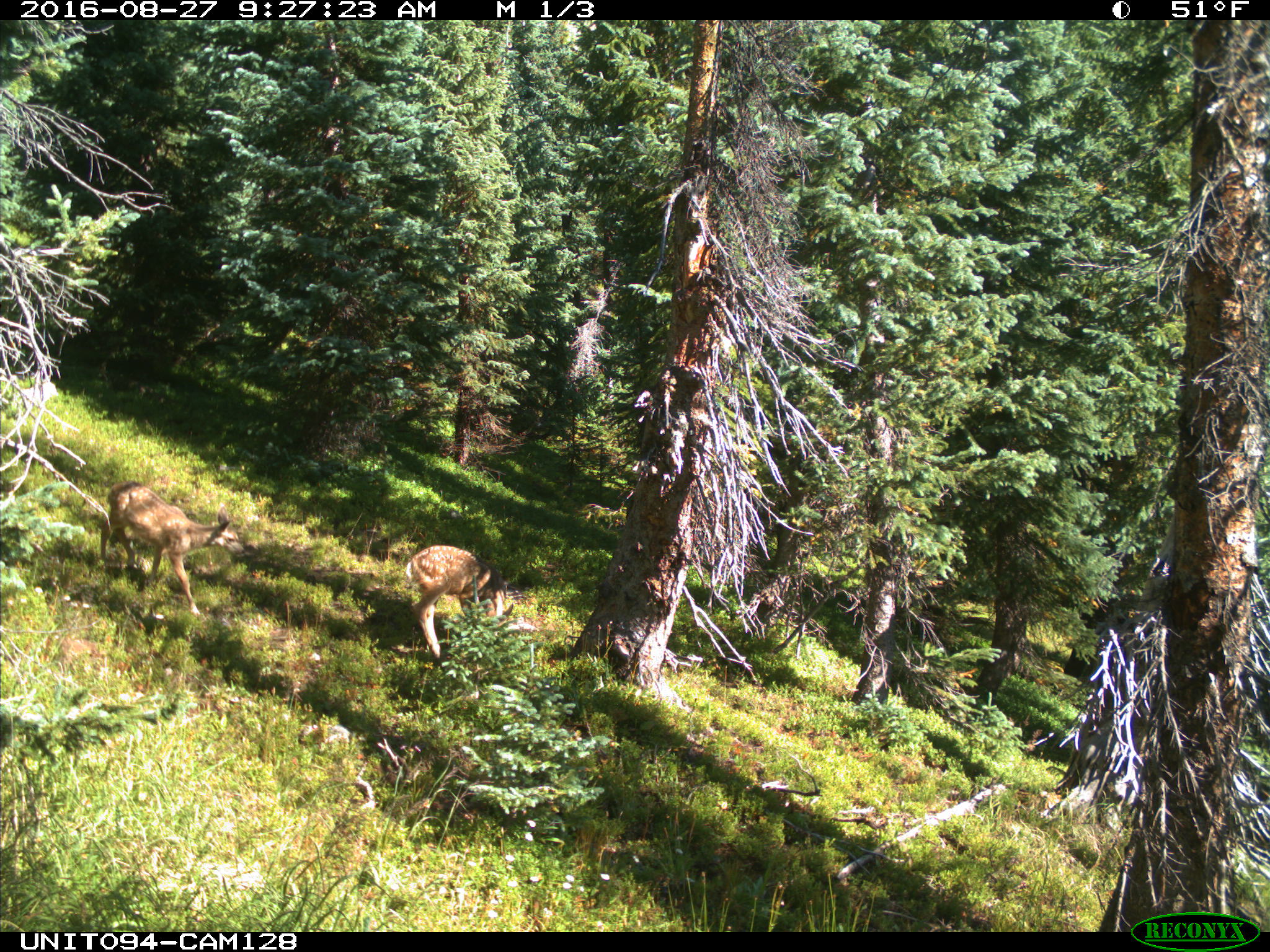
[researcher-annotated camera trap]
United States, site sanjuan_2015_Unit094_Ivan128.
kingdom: Animalia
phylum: Chordata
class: Mammalia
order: Artiodactyla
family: Cervidae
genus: Odocoileus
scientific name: Odocoileus hemionus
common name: mule deer